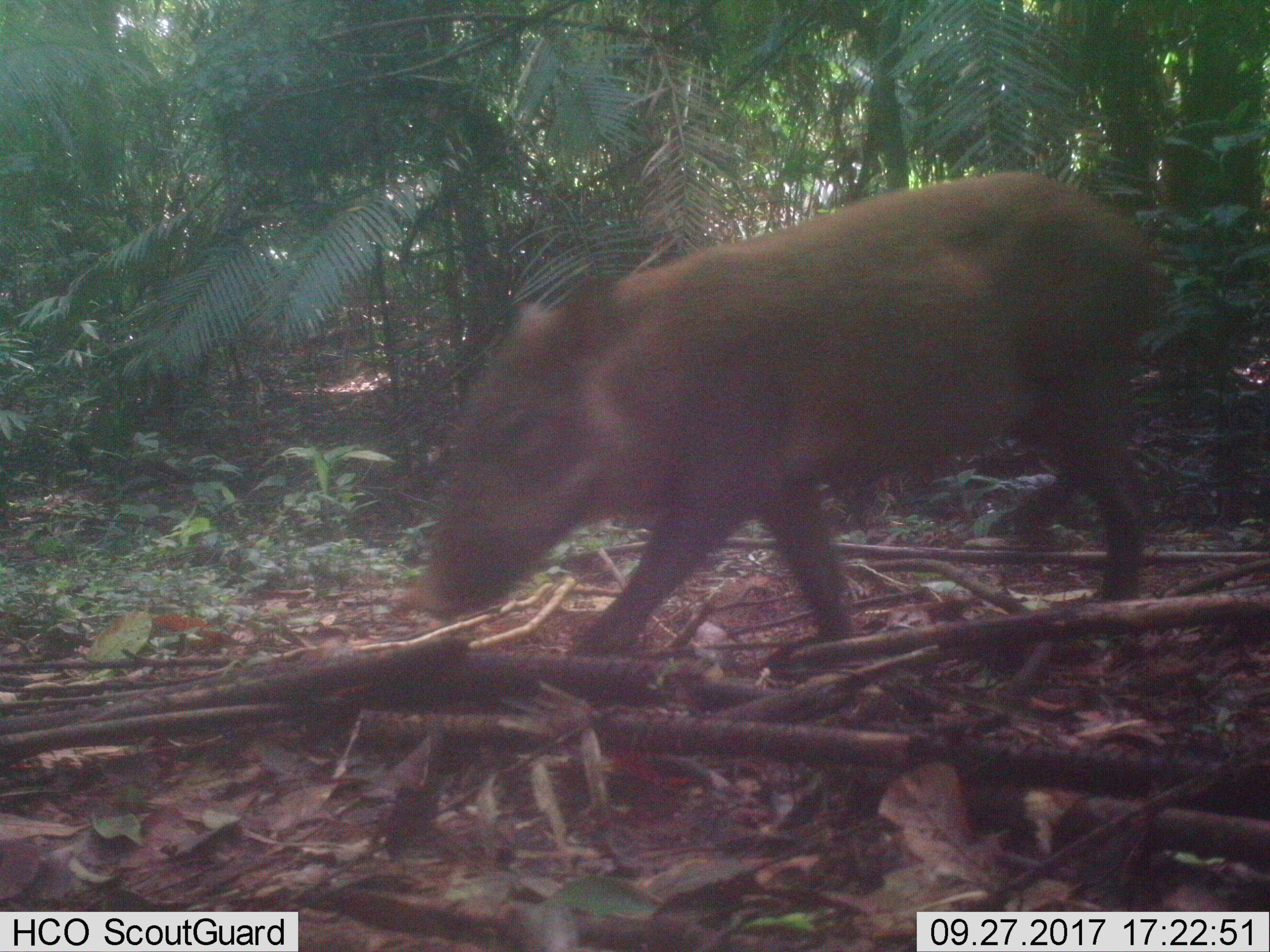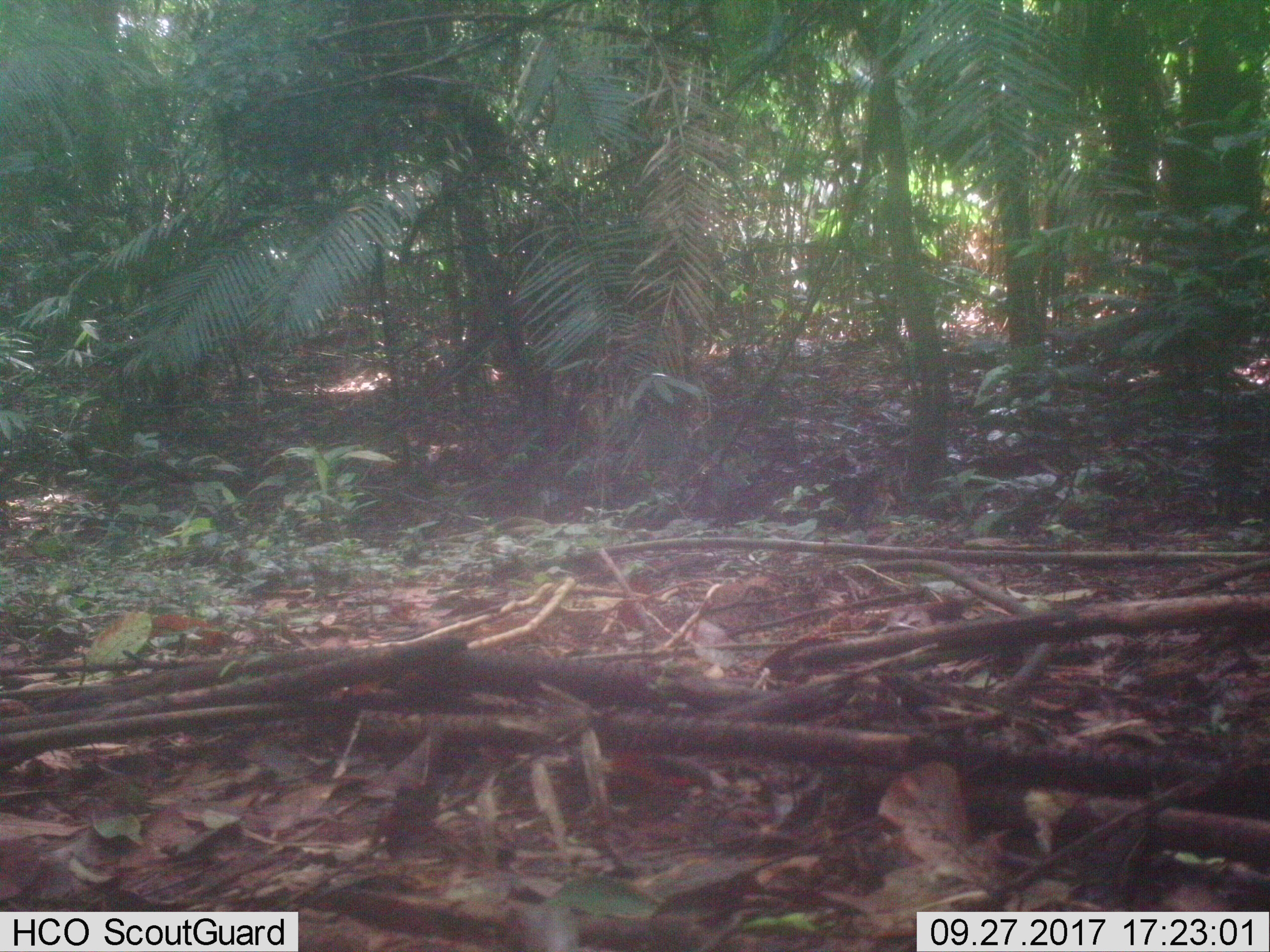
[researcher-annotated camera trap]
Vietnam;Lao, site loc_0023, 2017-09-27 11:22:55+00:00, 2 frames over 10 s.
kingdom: Animalia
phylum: Chordata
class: Mammalia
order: Artiodactyla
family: Suidae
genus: Sus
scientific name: Sus scrofa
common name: eurasian wild pig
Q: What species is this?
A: Eurasian wild pig (Sus scrofa).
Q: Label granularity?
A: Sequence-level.